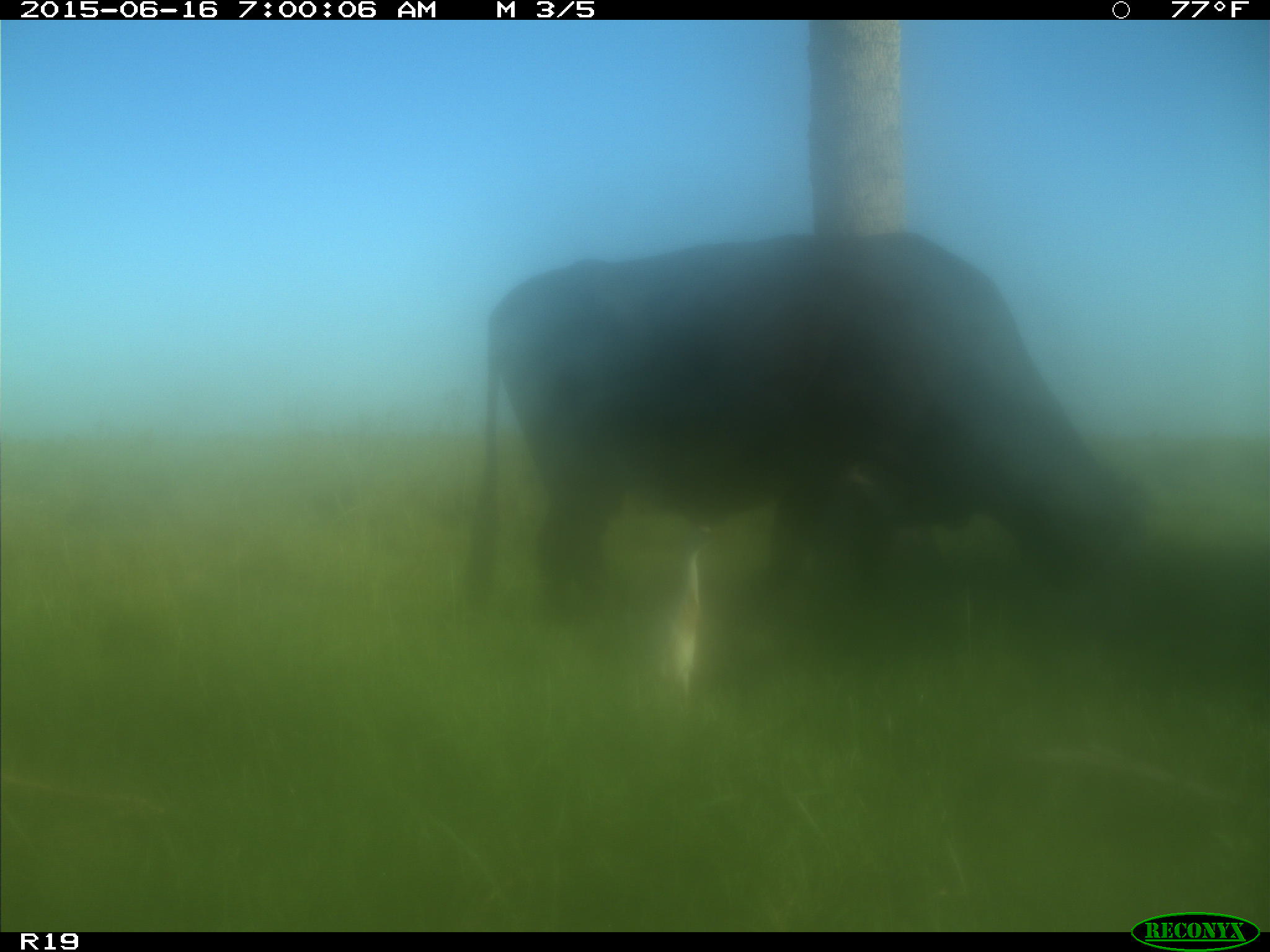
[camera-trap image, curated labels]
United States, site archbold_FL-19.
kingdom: Animalia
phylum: Chordata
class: Mammalia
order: Artiodactyla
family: Bovidae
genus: Bos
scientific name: Bos taurus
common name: domestic cow